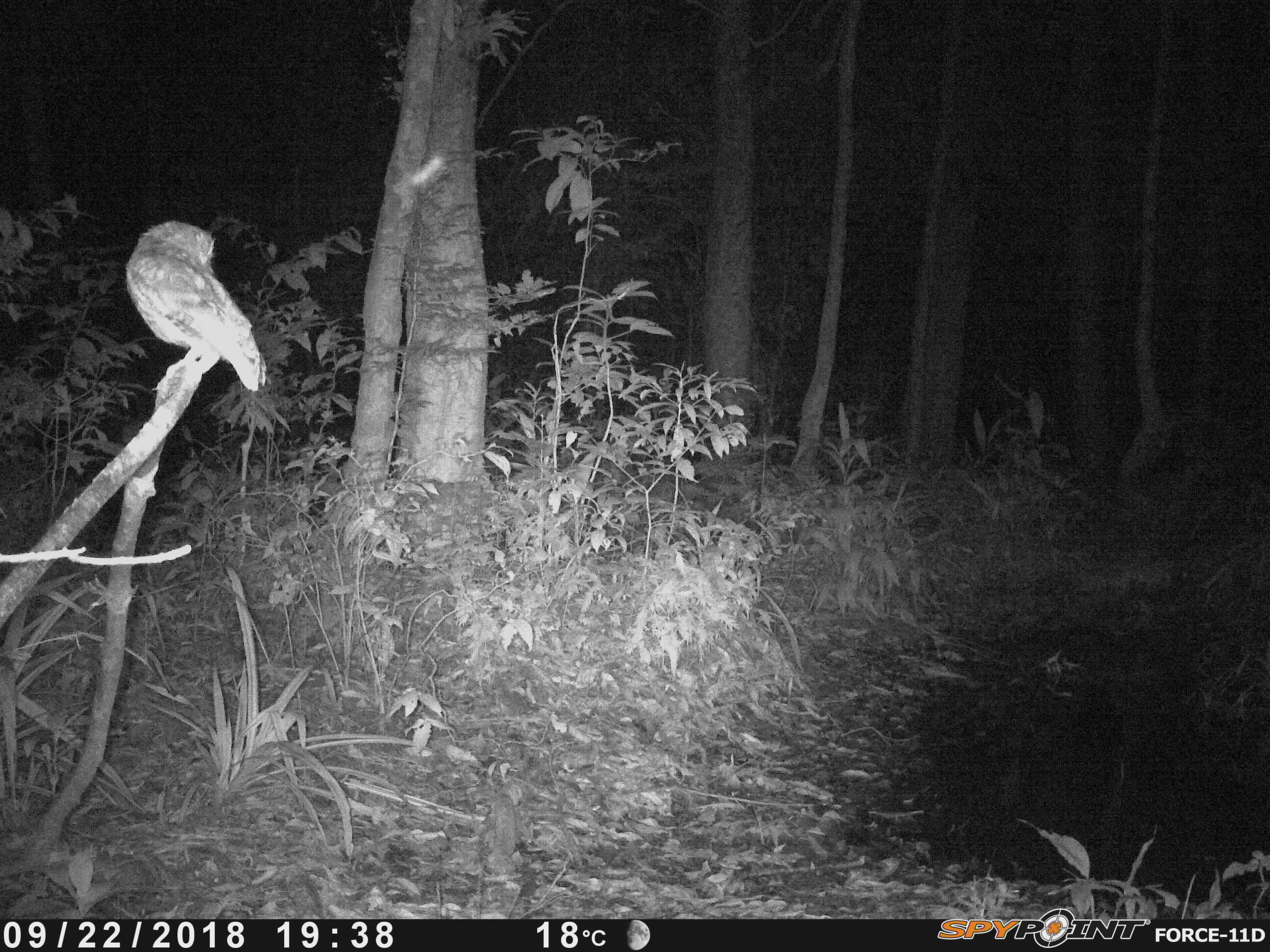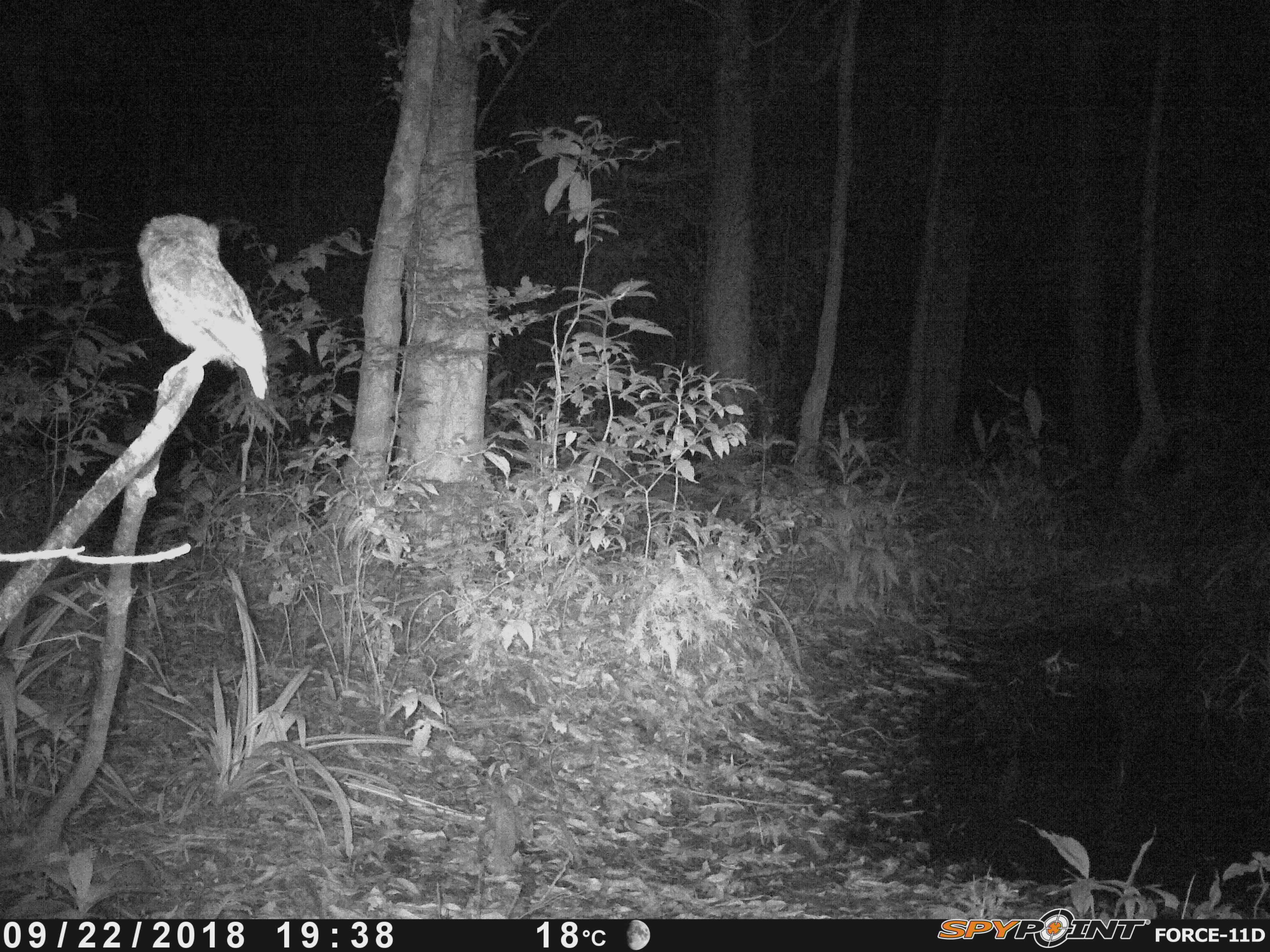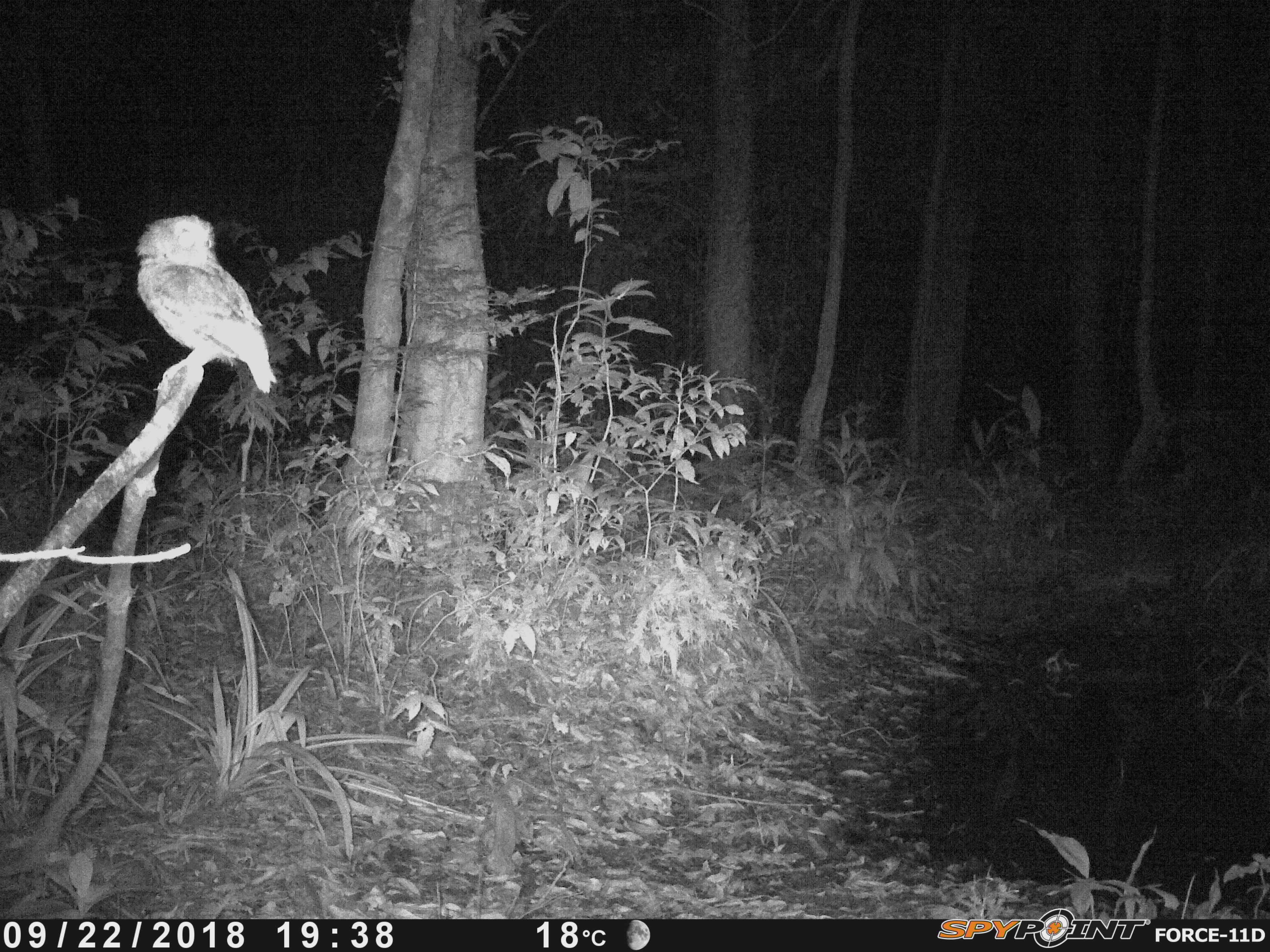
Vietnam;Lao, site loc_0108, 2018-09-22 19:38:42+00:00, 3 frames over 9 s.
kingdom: Animalia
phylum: Chordata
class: Aves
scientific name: Aves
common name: bird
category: unidentified bird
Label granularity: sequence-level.